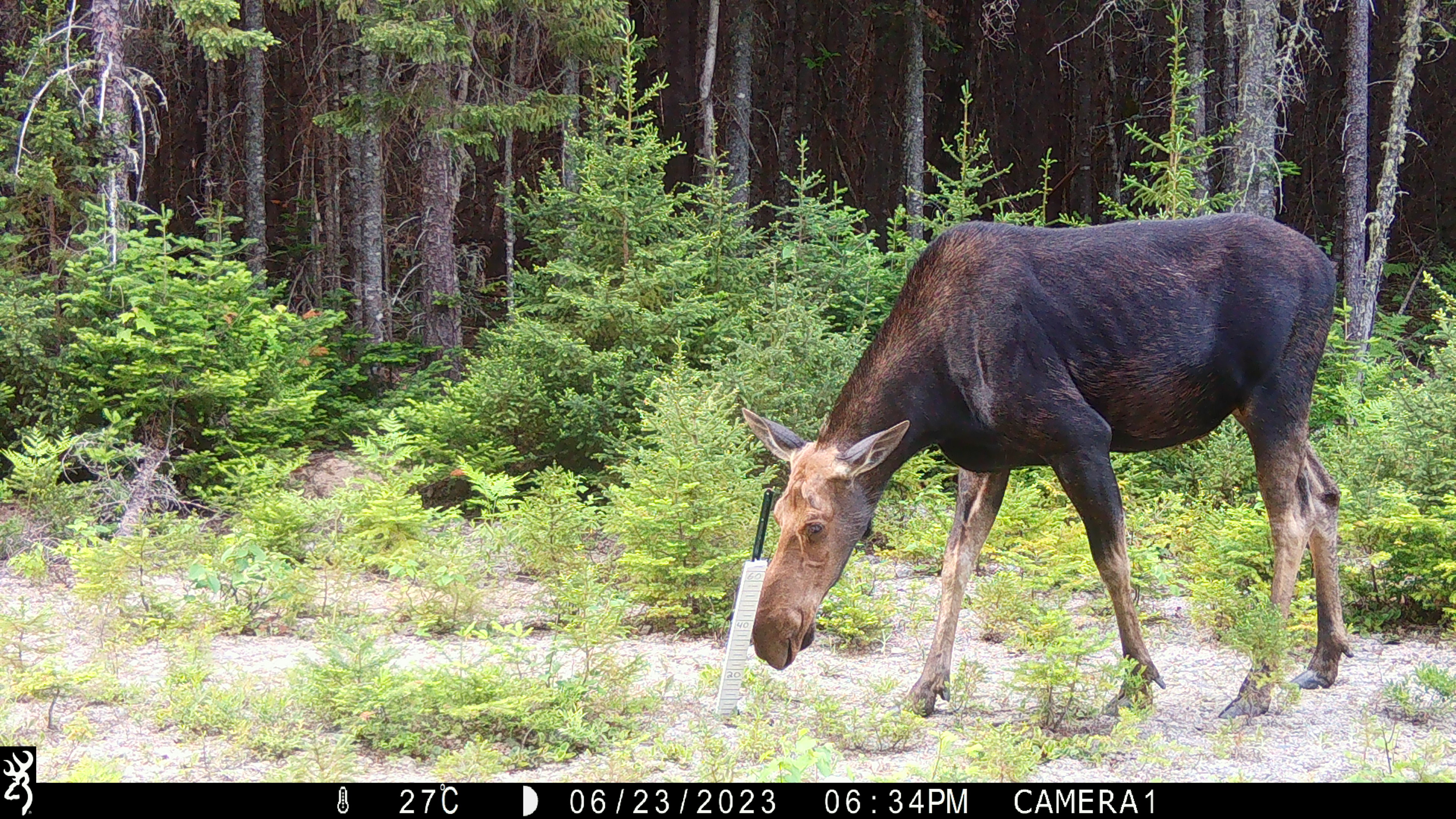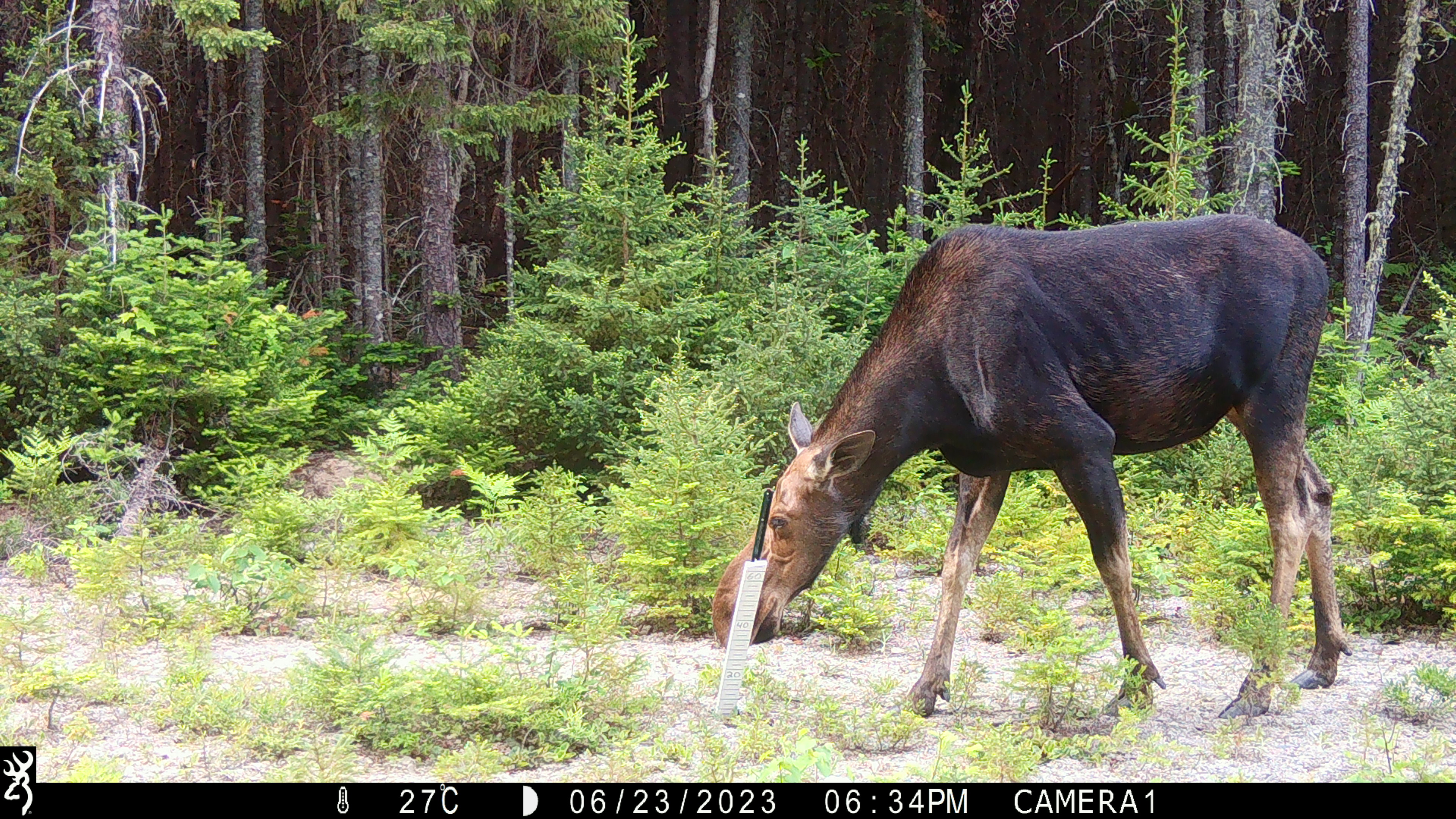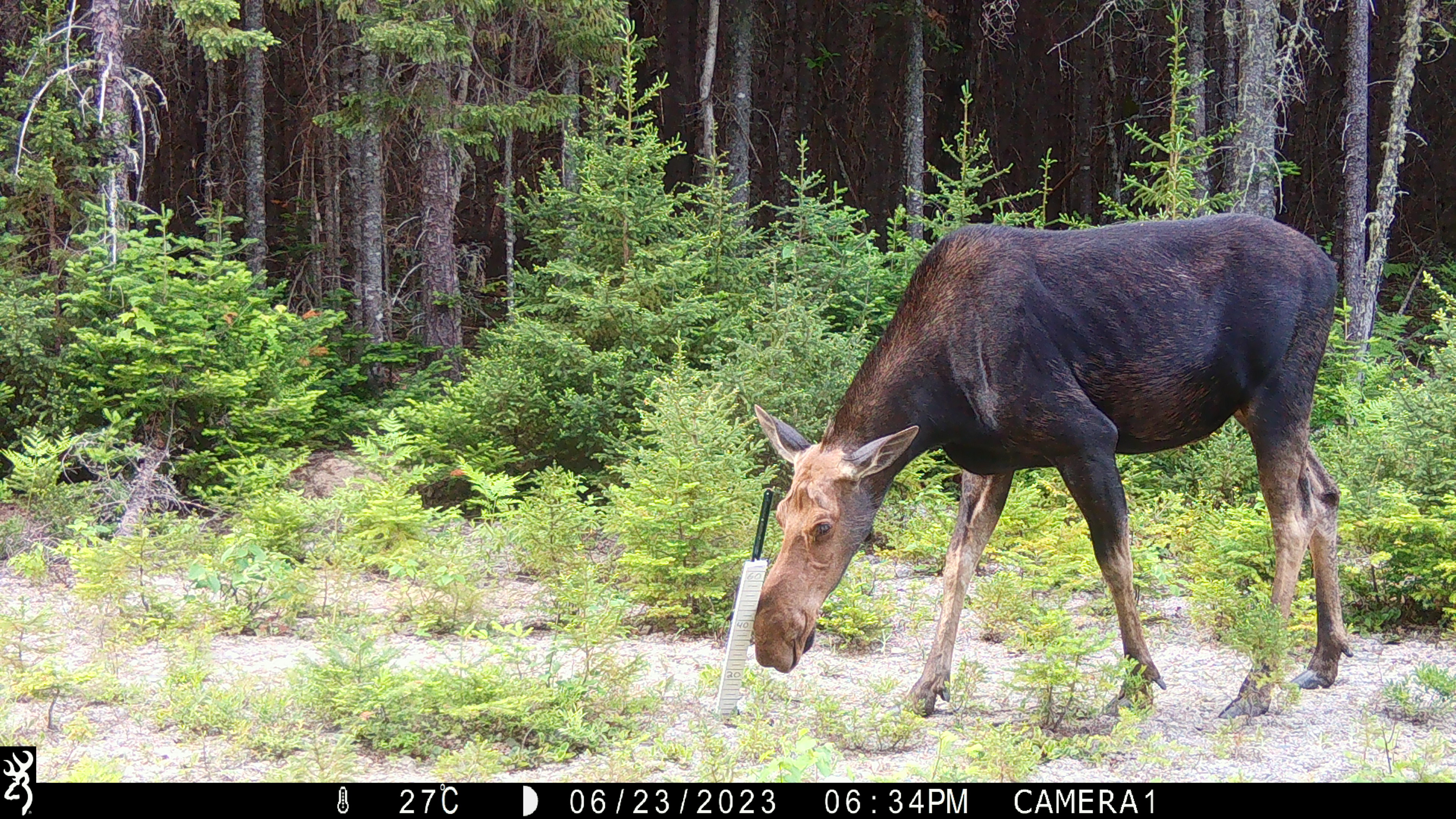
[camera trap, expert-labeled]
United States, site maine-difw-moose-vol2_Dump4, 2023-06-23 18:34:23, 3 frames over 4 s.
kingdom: Animalia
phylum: Chordata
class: Mammalia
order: Artiodactyla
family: Cervidae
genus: Alces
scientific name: Alces alces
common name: moose